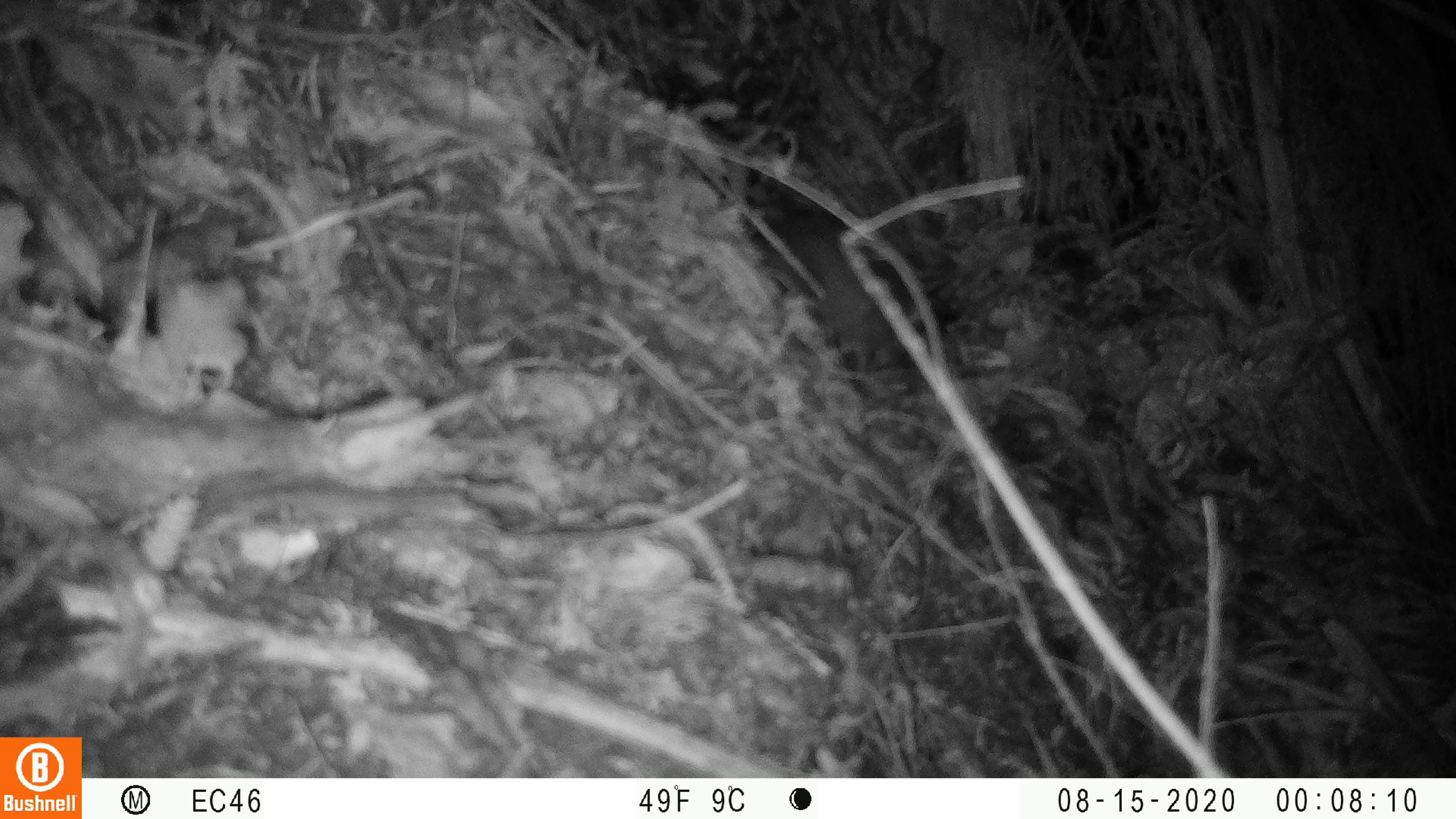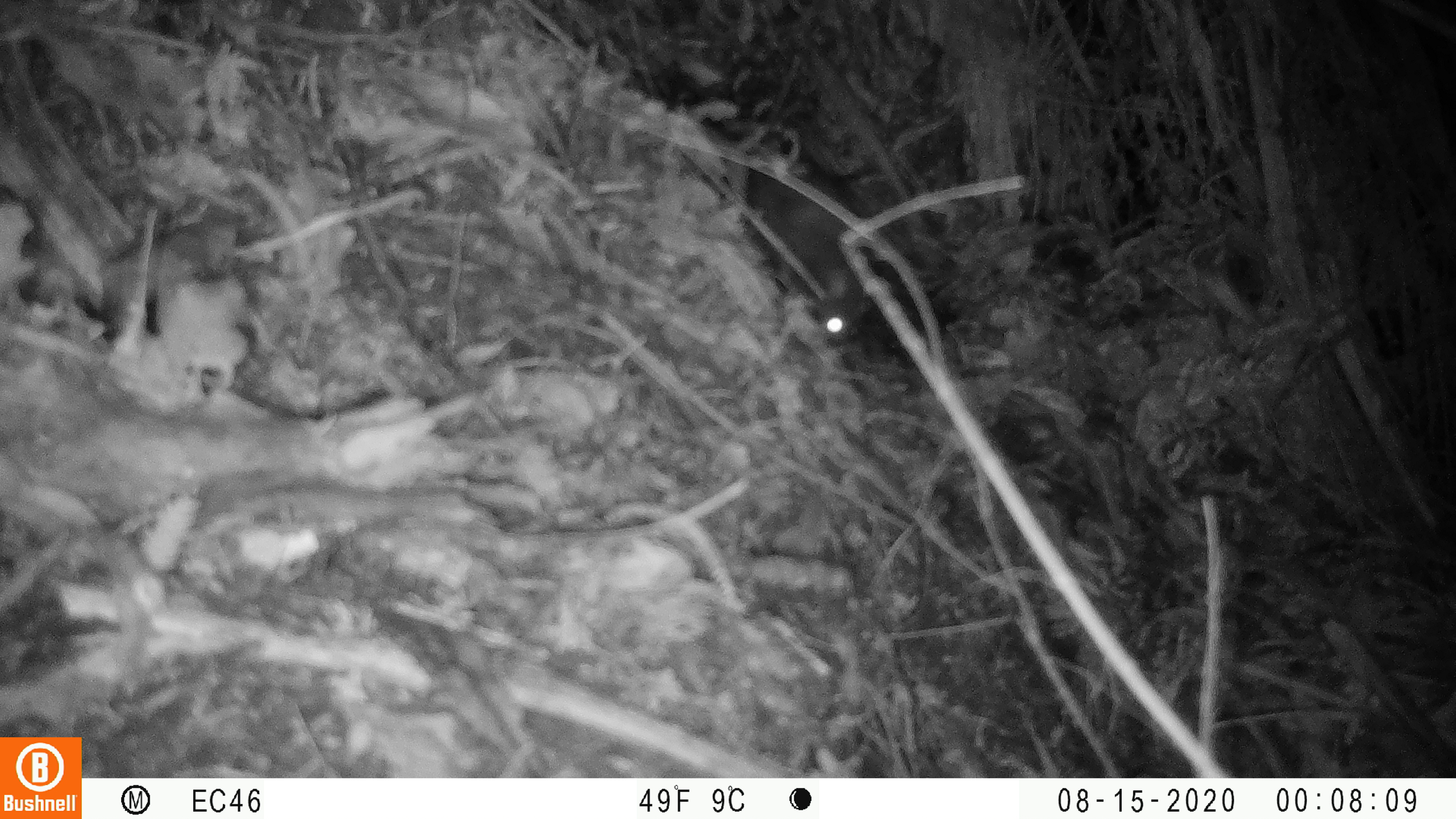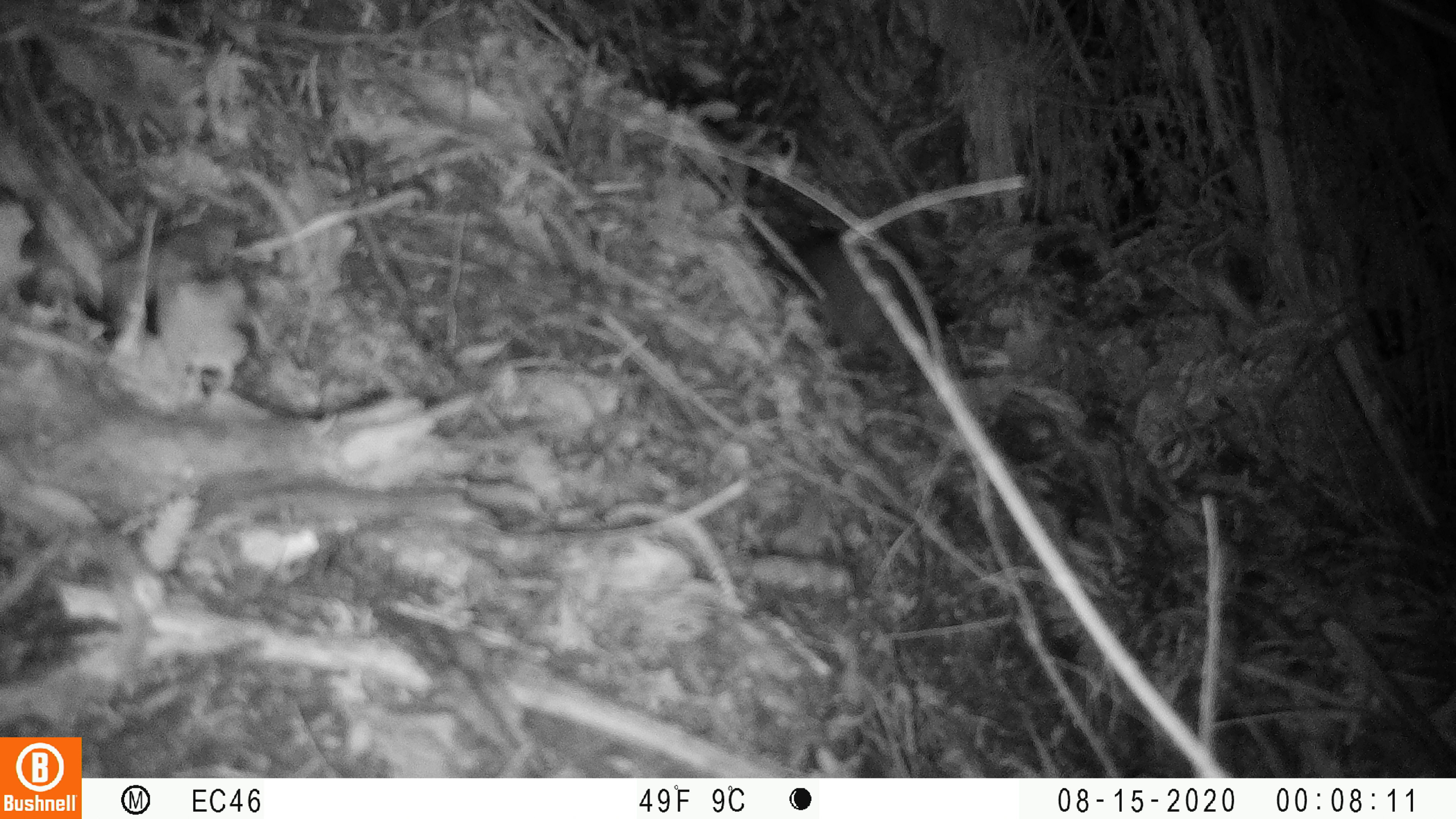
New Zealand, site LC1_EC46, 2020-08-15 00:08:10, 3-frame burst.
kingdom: Animalia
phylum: Chordata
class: Mammalia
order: Rodentia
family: Muridae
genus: Rattus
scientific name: Rattus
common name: rat